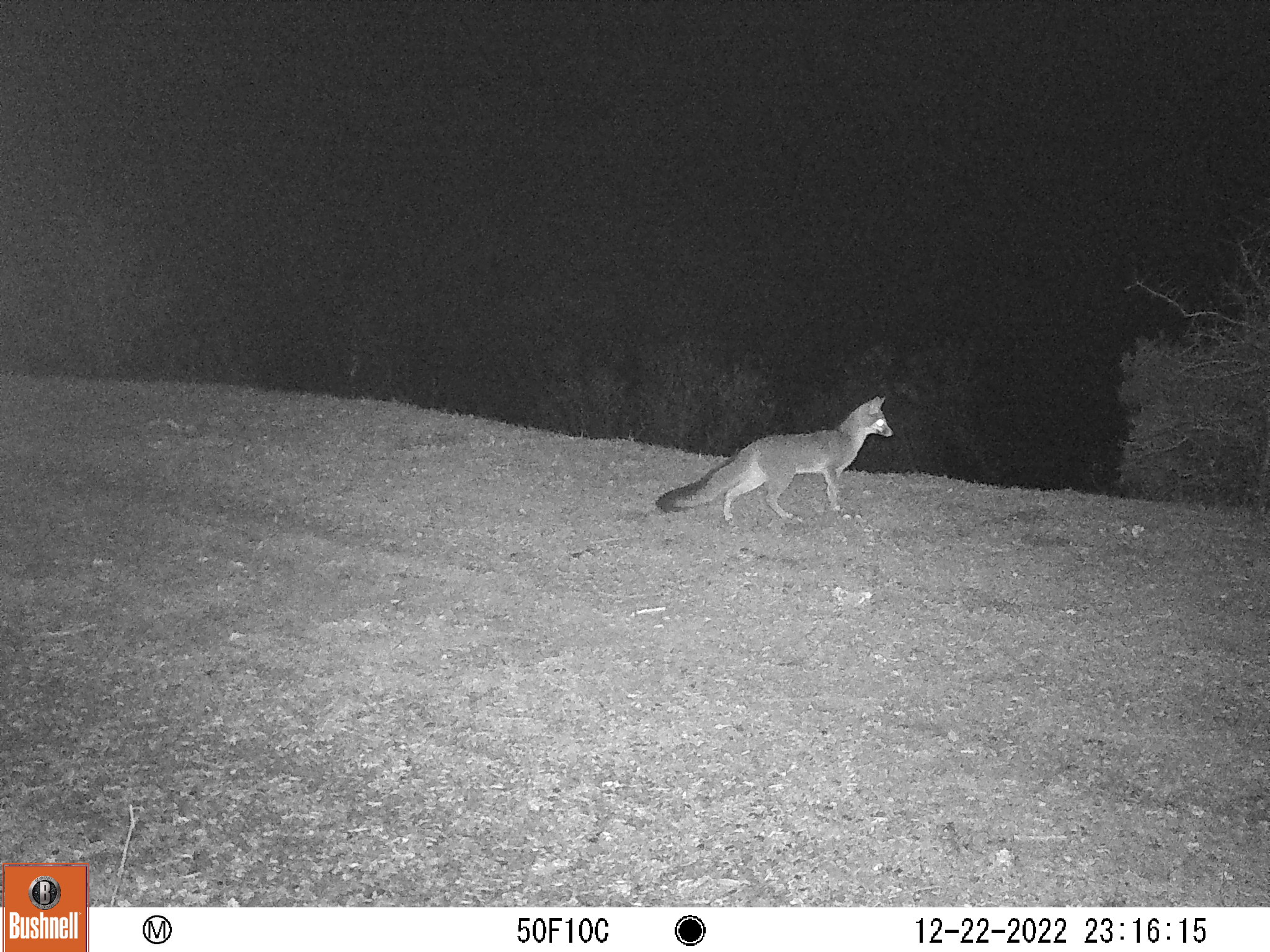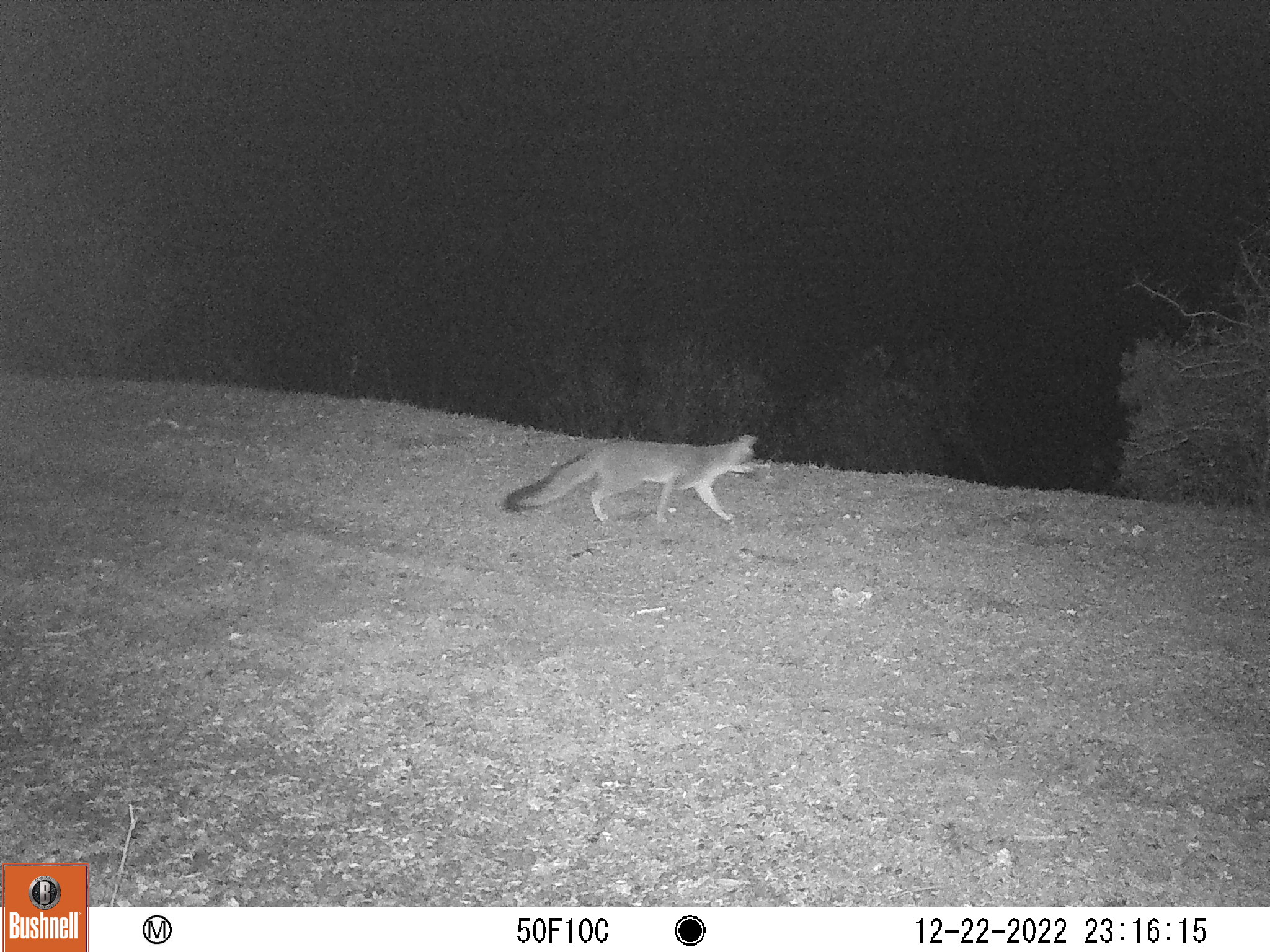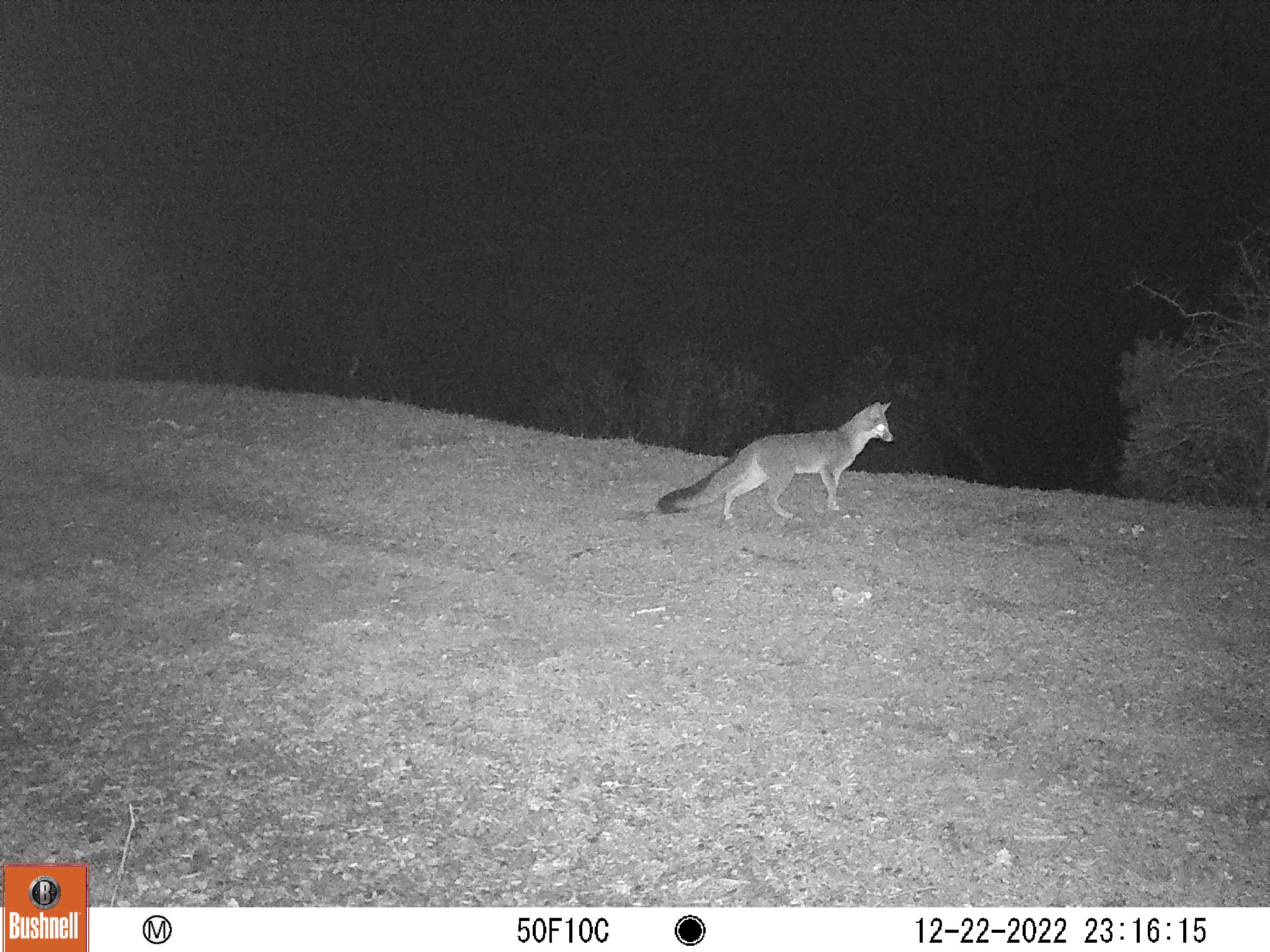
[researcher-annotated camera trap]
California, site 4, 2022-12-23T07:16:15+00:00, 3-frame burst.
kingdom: Animalia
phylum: Chordata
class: Mammalia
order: Carnivora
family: Canidae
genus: Urocyon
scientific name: Urocyon cinereoargenteus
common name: gray fox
Gray fox (Urocyon cinereoargenteus).